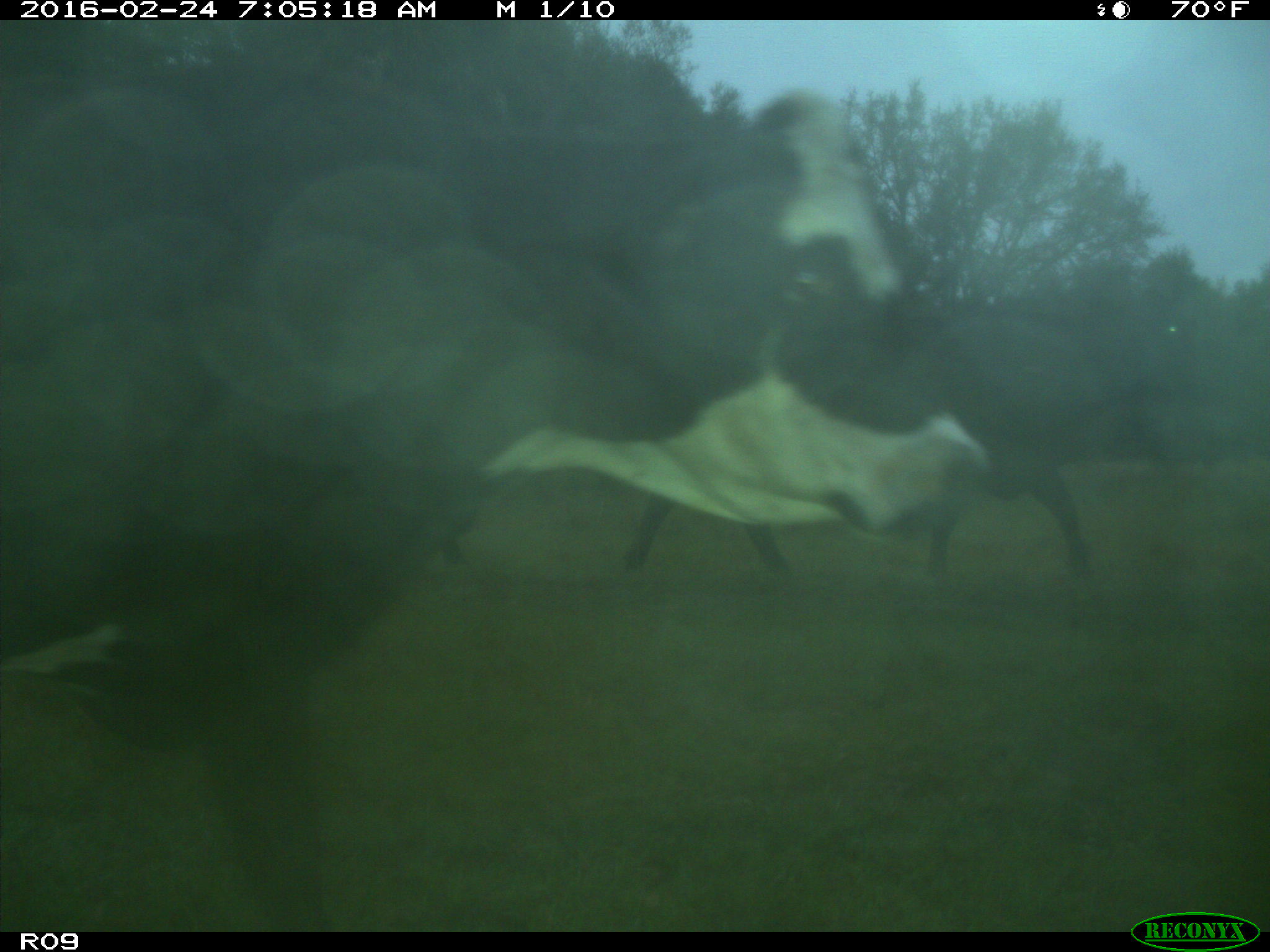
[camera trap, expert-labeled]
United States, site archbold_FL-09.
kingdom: Animalia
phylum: Chordata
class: Mammalia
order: Artiodactyla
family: Bovidae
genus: Bos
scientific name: Bos taurus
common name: domestic cow